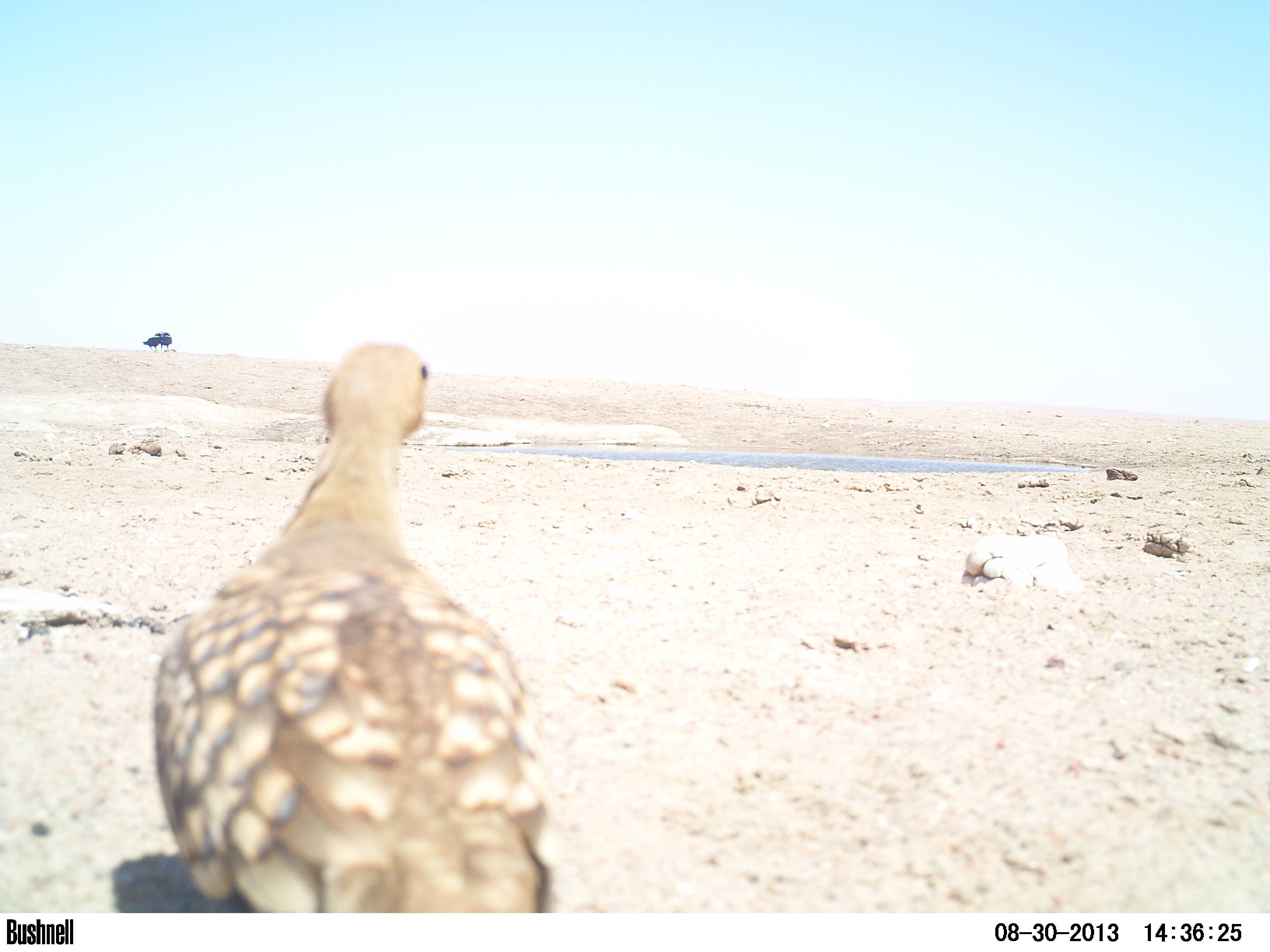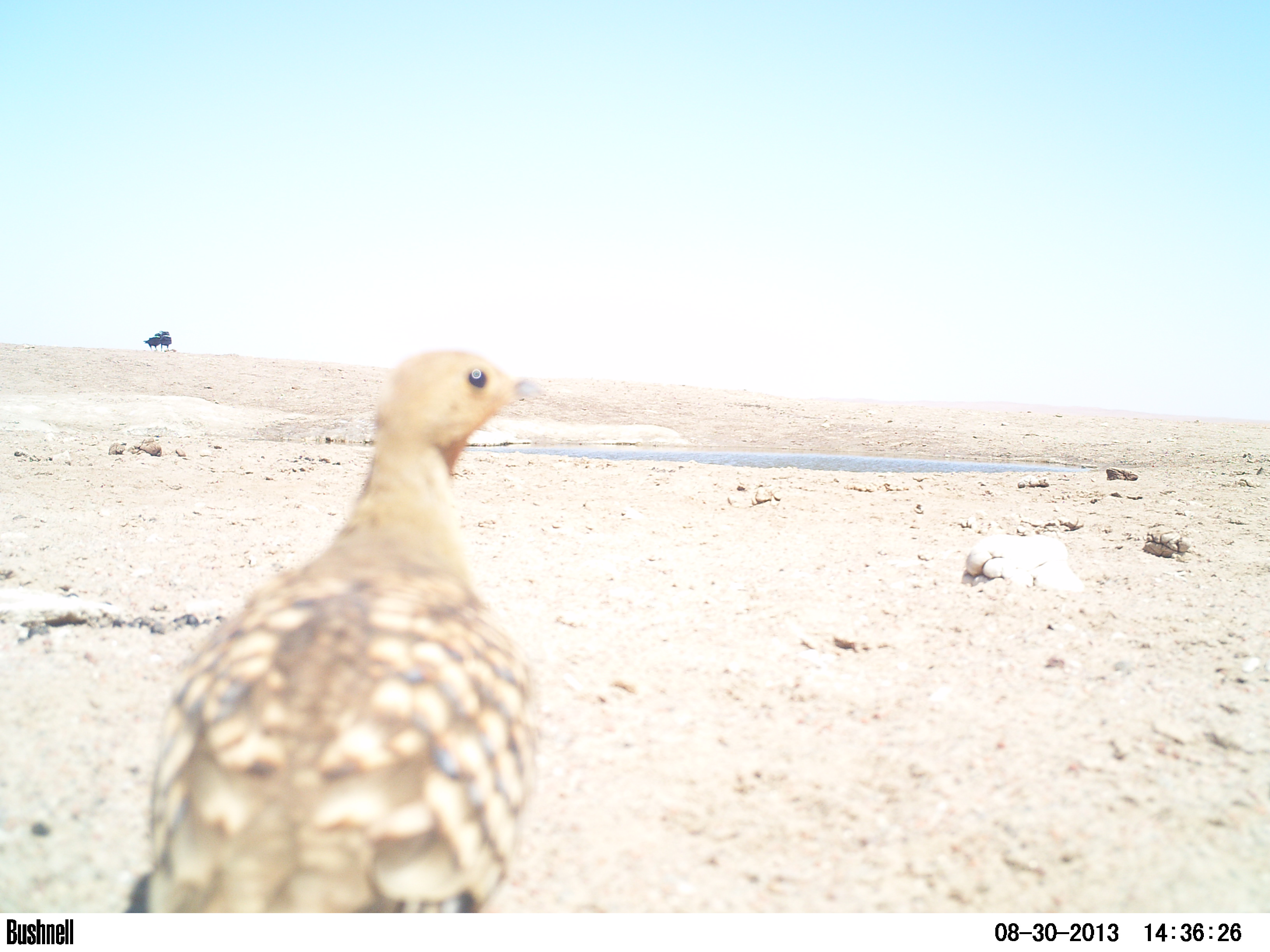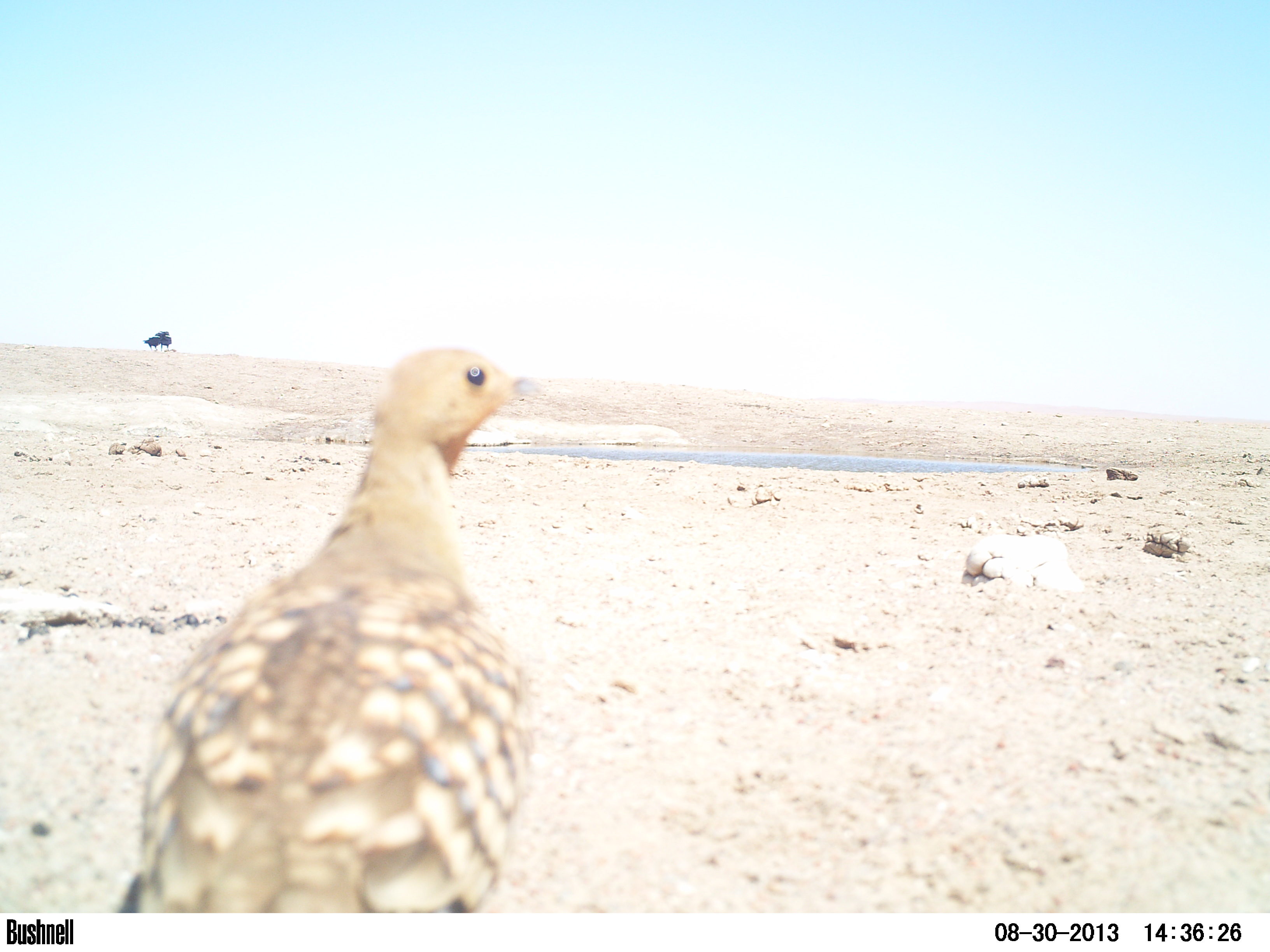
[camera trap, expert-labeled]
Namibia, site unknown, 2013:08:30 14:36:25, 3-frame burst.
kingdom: Animalia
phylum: Chordata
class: Aves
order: Pterocliformes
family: Pteroclidae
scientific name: Pteroclidae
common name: sandgrouse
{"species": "Pteroclidae (sandgrouse)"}